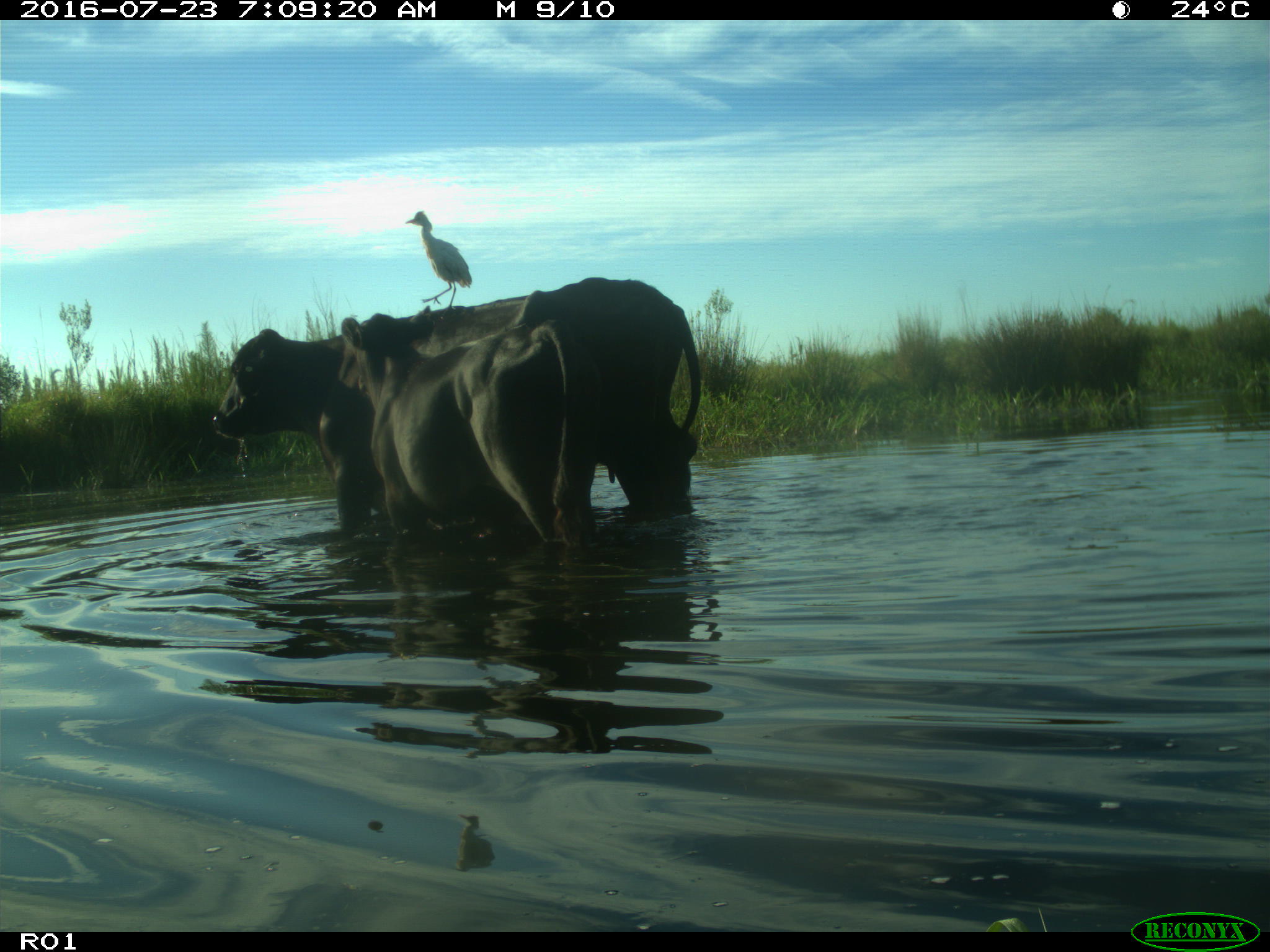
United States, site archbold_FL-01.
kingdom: Animalia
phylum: Chordata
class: Mammalia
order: Artiodactyla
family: Bovidae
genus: Bos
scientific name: Bos taurus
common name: domestic cow